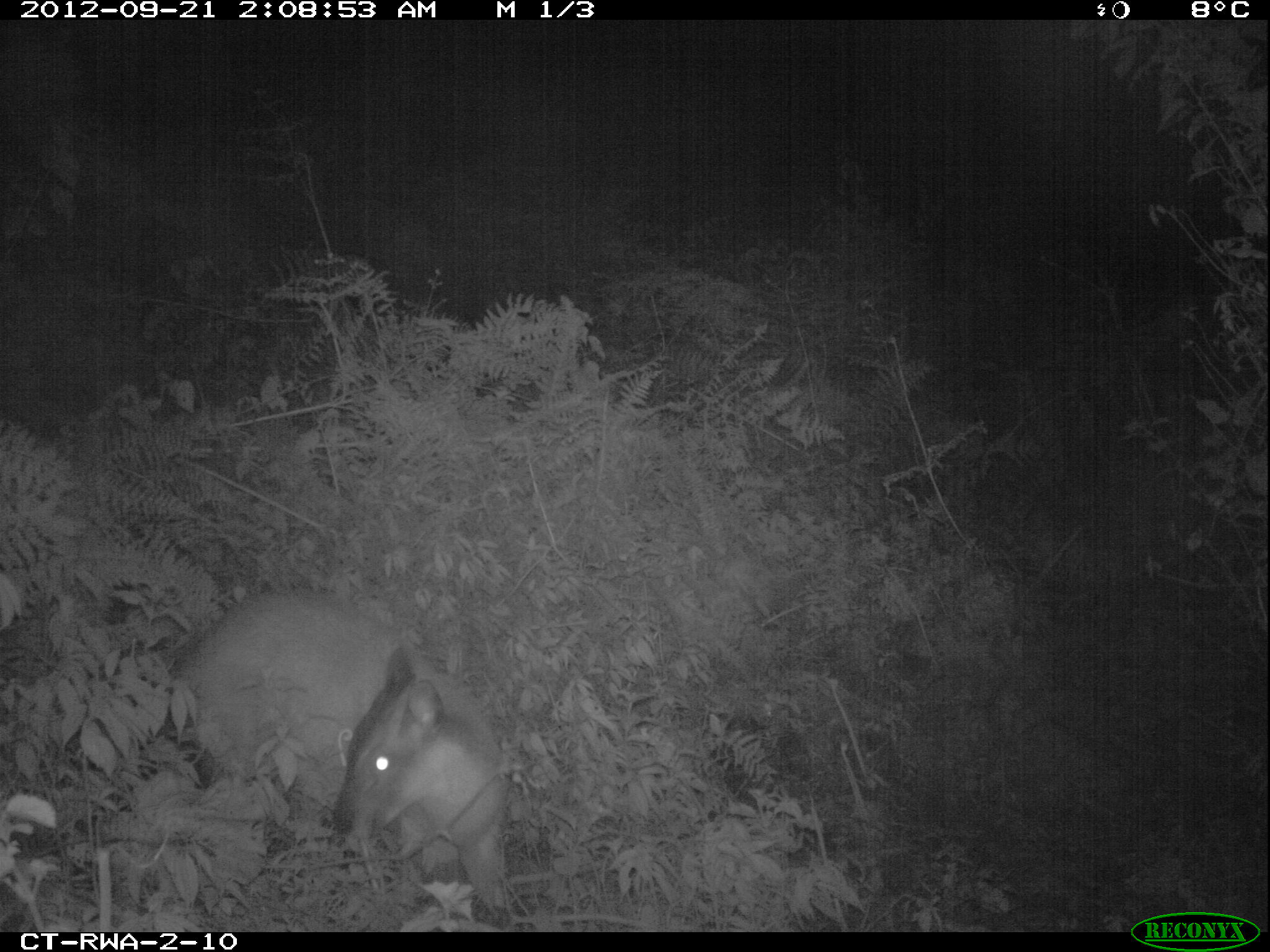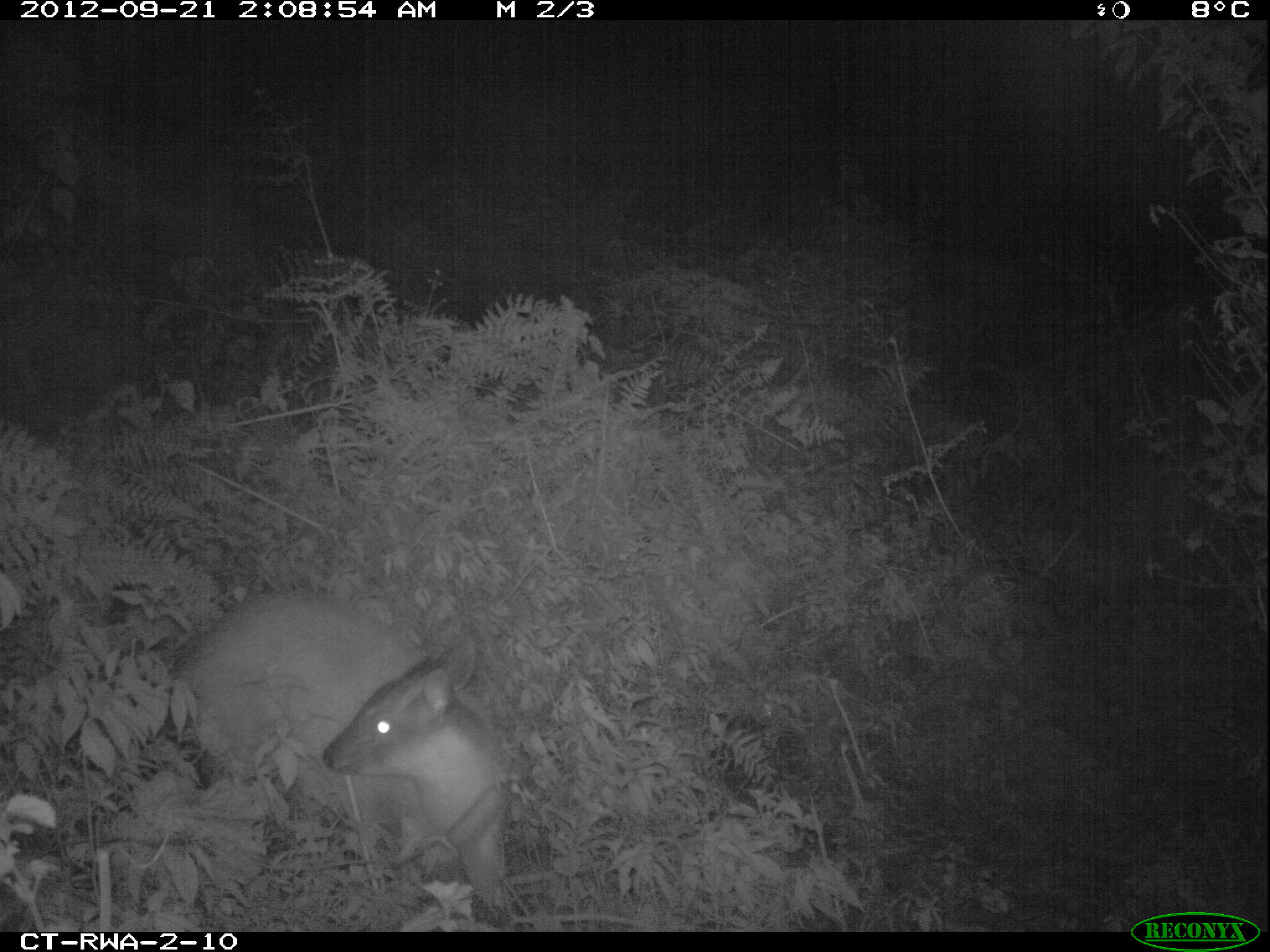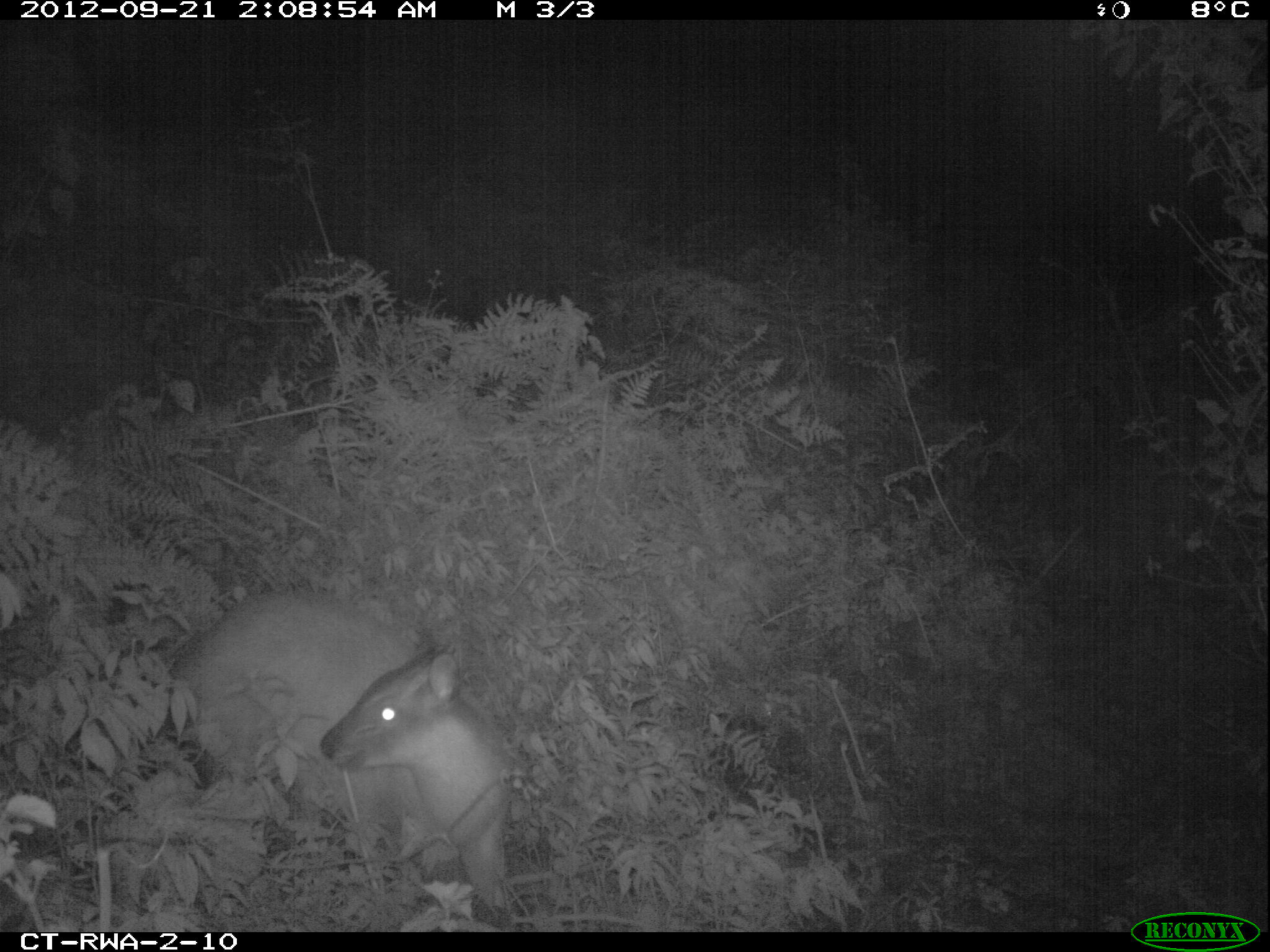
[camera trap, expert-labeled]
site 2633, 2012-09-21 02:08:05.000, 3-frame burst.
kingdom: Animalia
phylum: Chordata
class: Mammalia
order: Artiodactyla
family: Bovidae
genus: Cephalophus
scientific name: Cephalophus nigrifrons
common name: black-fronted duiker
Cephalophus nigrifrons (black-fronted duiker), count 1.